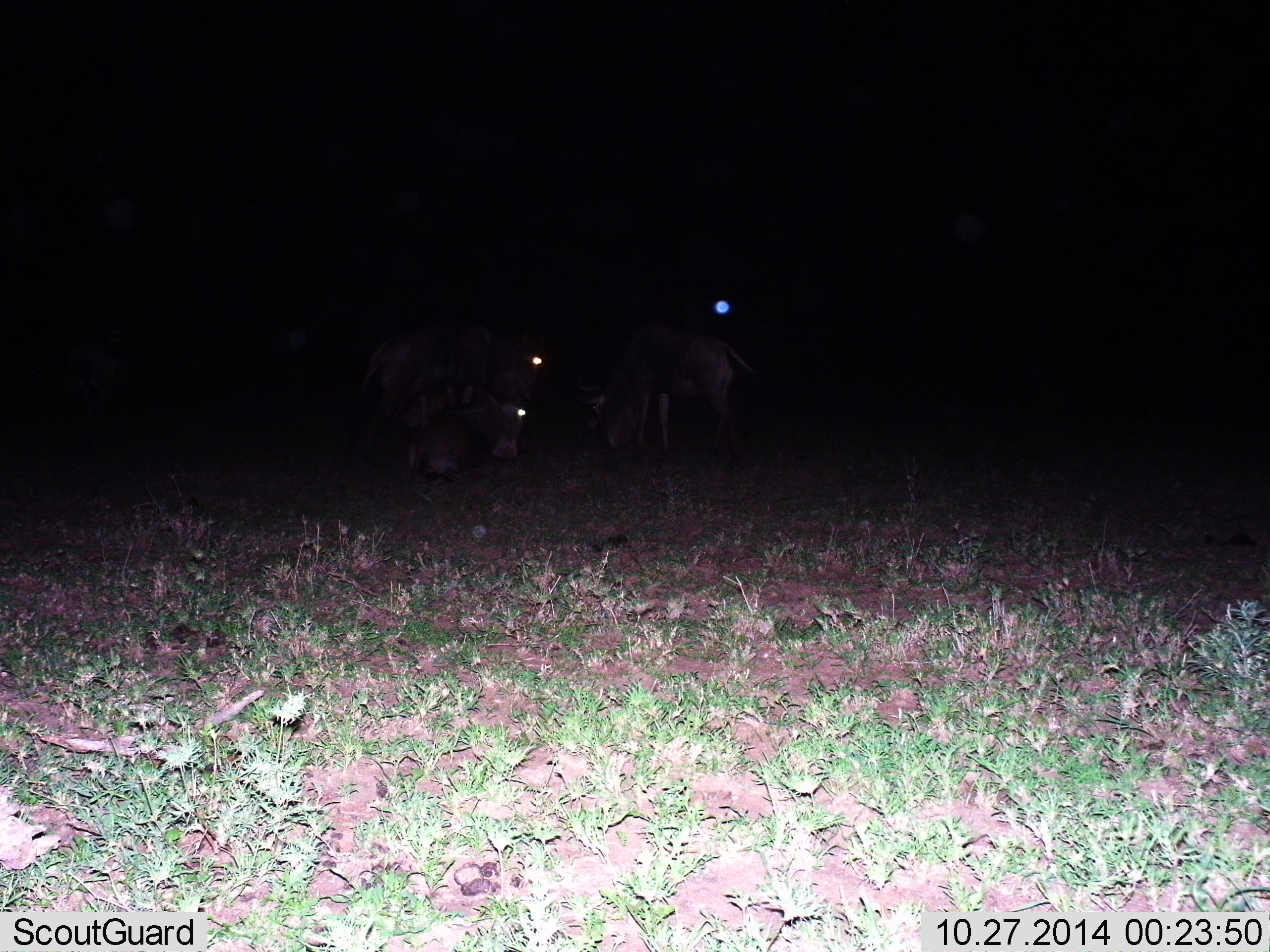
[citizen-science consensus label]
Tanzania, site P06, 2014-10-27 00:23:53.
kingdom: Animalia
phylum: Chordata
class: Mammalia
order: Artiodactyla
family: Bovidae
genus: Connochaetes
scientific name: Connochaetes taurinus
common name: blue wildebeest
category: wildebeest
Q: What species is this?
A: Wildebeest (blue wildebeest) (Connochaetes taurinus).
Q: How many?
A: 3.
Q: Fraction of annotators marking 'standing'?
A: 33%.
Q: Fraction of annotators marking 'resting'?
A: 67%.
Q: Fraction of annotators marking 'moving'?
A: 11%.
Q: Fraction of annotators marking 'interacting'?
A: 0%.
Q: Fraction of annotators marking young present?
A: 0%.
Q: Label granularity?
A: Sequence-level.